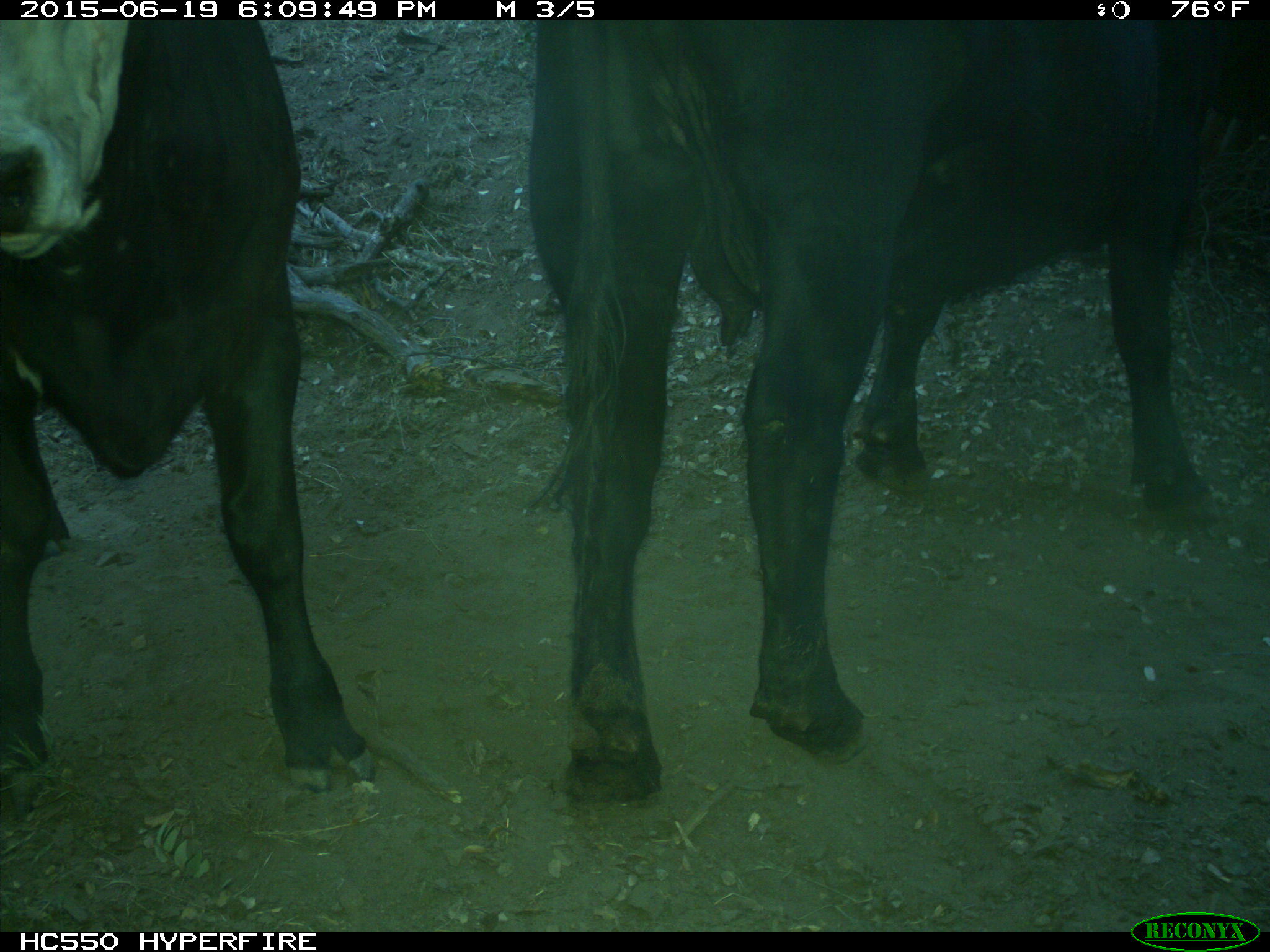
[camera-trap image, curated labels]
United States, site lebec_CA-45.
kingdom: Animalia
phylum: Chordata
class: Mammalia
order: Artiodactyla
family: Bovidae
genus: Bos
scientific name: Bos taurus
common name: domestic cow